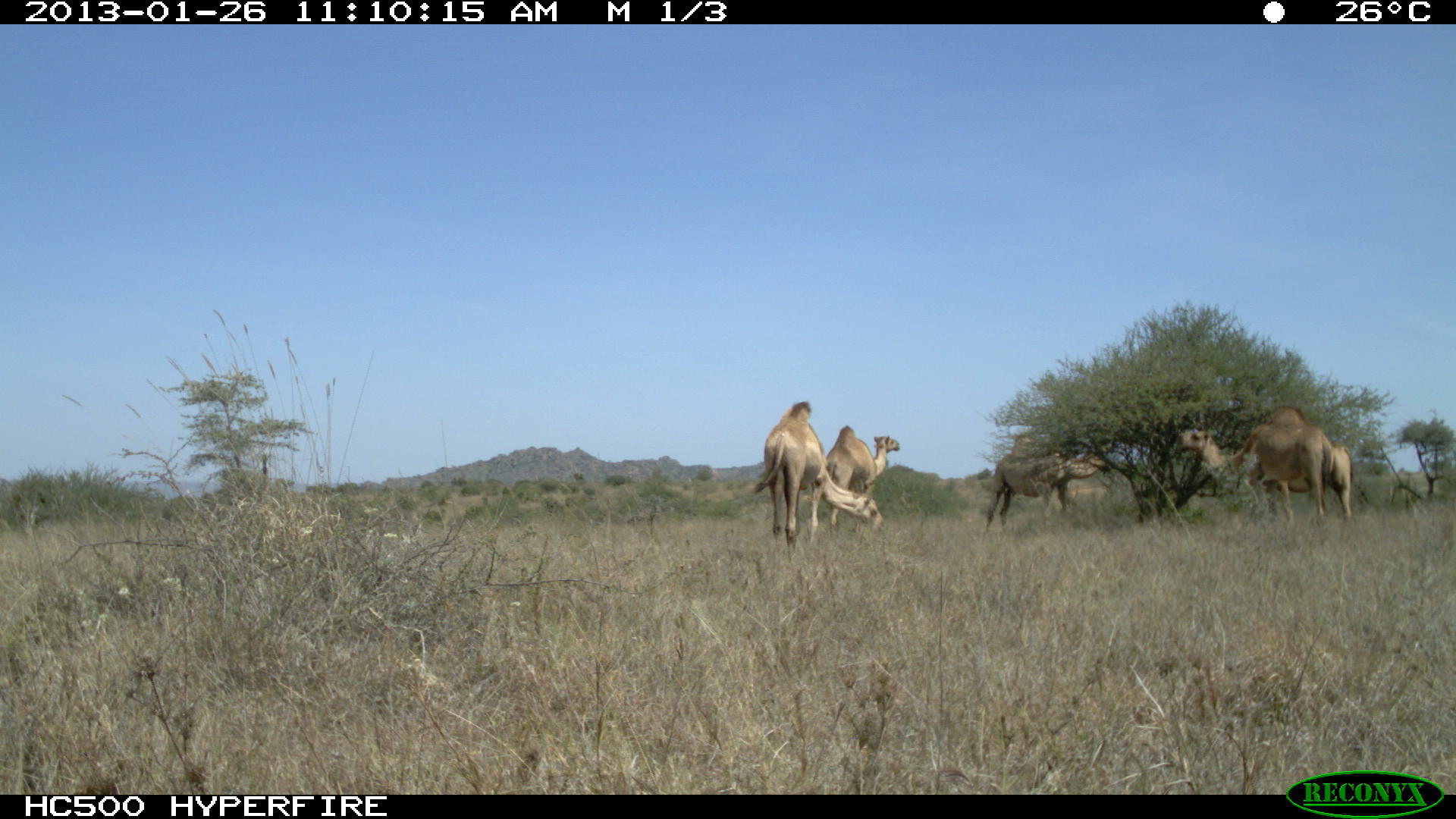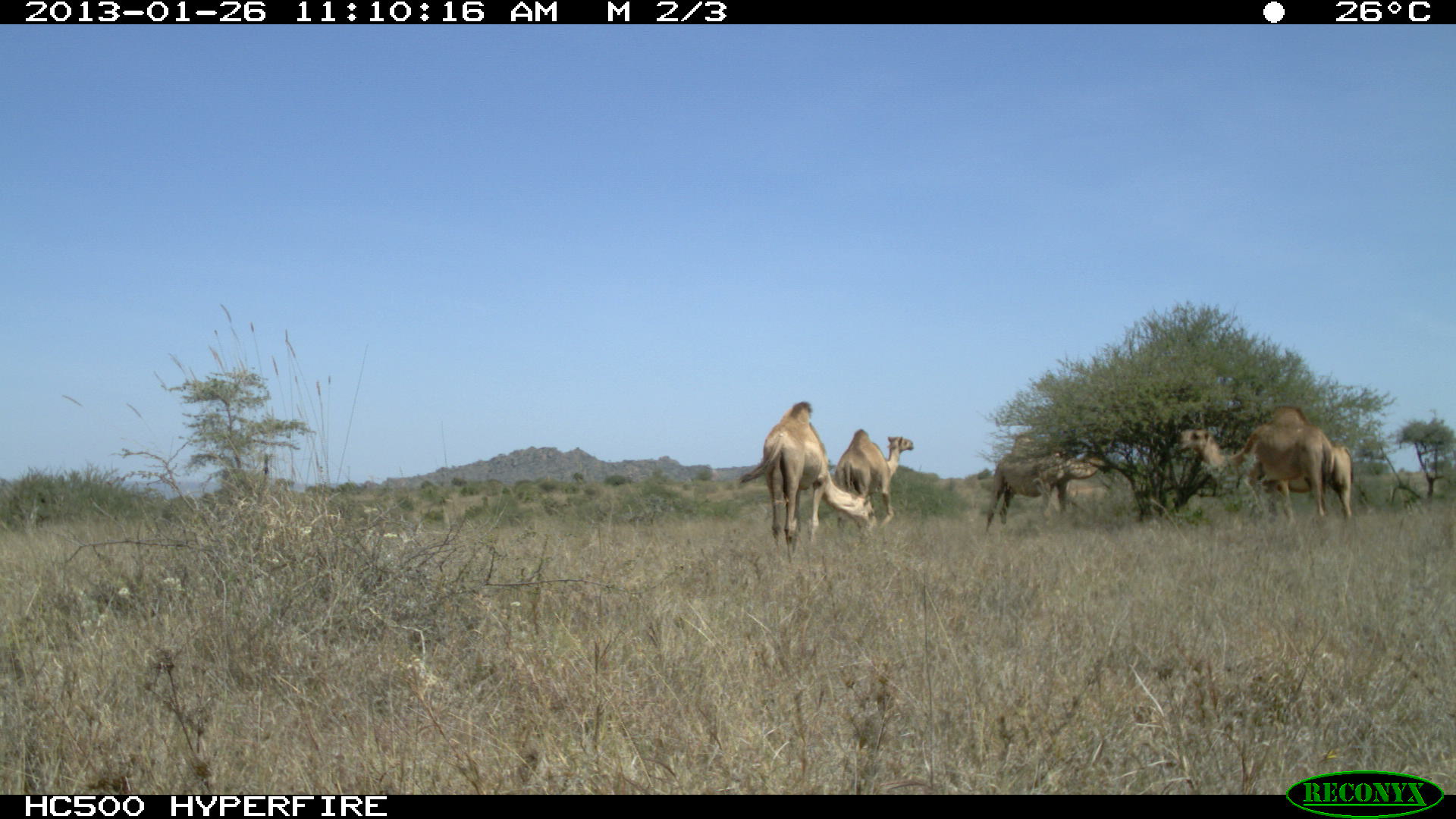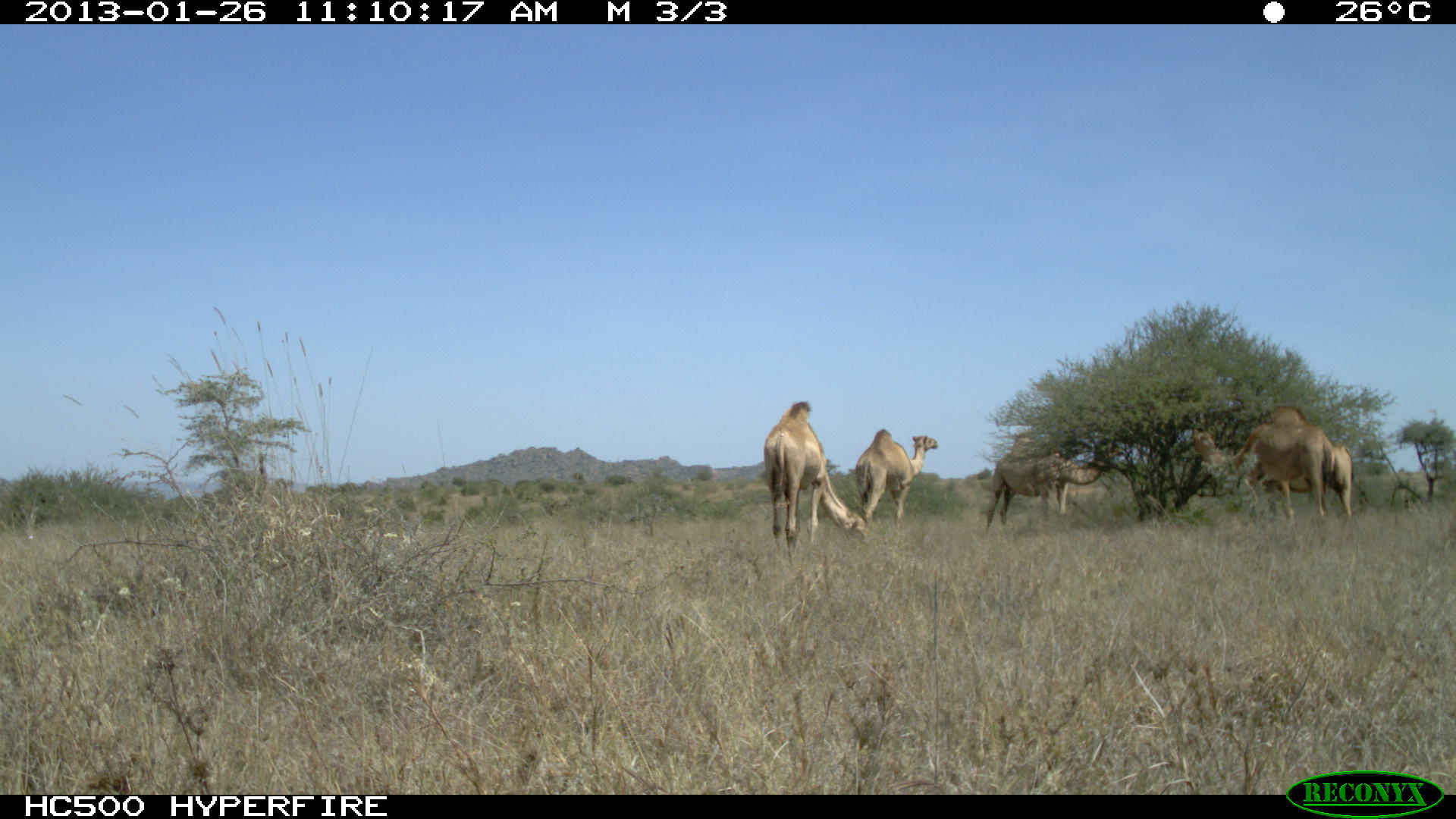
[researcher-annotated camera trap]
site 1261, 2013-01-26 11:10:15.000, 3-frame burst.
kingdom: Animalia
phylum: Chordata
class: Mammalia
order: Artiodactyla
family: Camelidae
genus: Camelus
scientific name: Camelus dromedarius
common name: dromedary camel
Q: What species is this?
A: Camelus dromedarius (dromedary camel).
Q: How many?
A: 5.